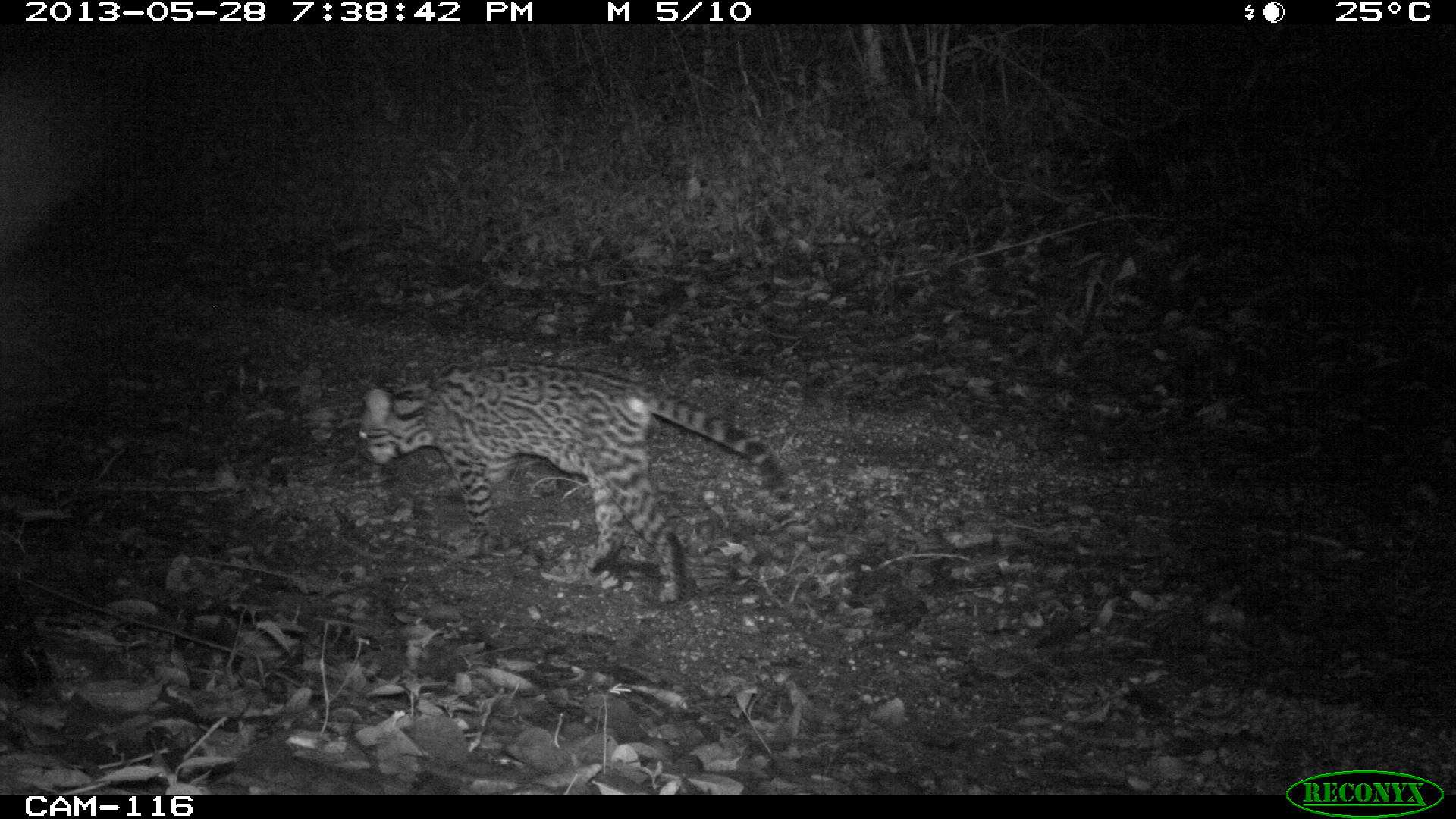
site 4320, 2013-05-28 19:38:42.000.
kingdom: Animalia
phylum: Chordata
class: Mammalia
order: Carnivora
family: Felidae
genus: Leopardus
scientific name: Leopardus pardalis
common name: ocelot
Leopardus pardalis (ocelot), count 1.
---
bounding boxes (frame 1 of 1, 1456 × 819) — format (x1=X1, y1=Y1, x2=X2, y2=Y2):
leopardus pardalis: (x1=356, y1=361, x2=792, y2=602)